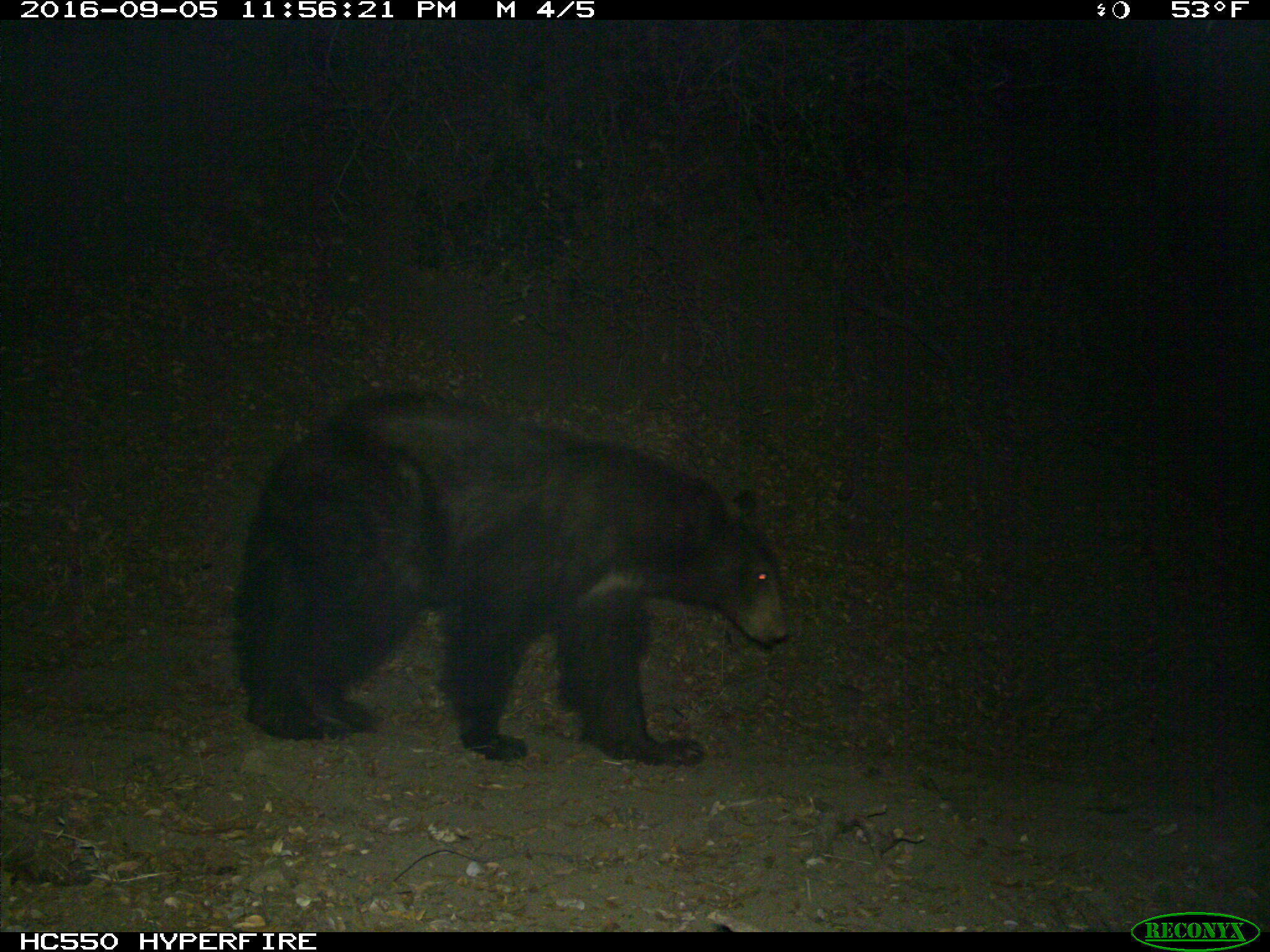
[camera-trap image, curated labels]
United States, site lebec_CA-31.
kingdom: Animalia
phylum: Chordata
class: Mammalia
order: Carnivora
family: Ursidae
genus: Ursus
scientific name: Ursus americanus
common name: american black bear